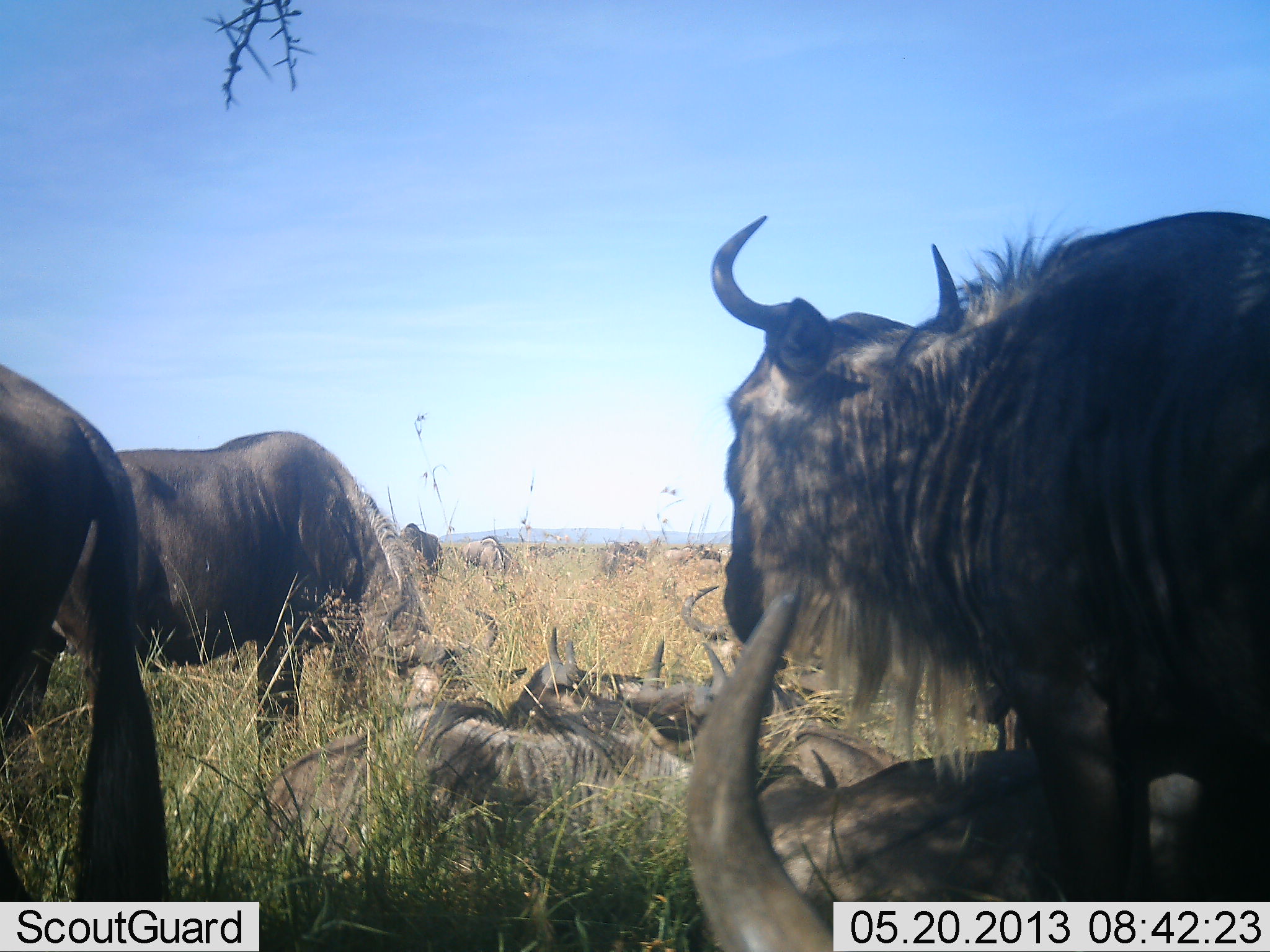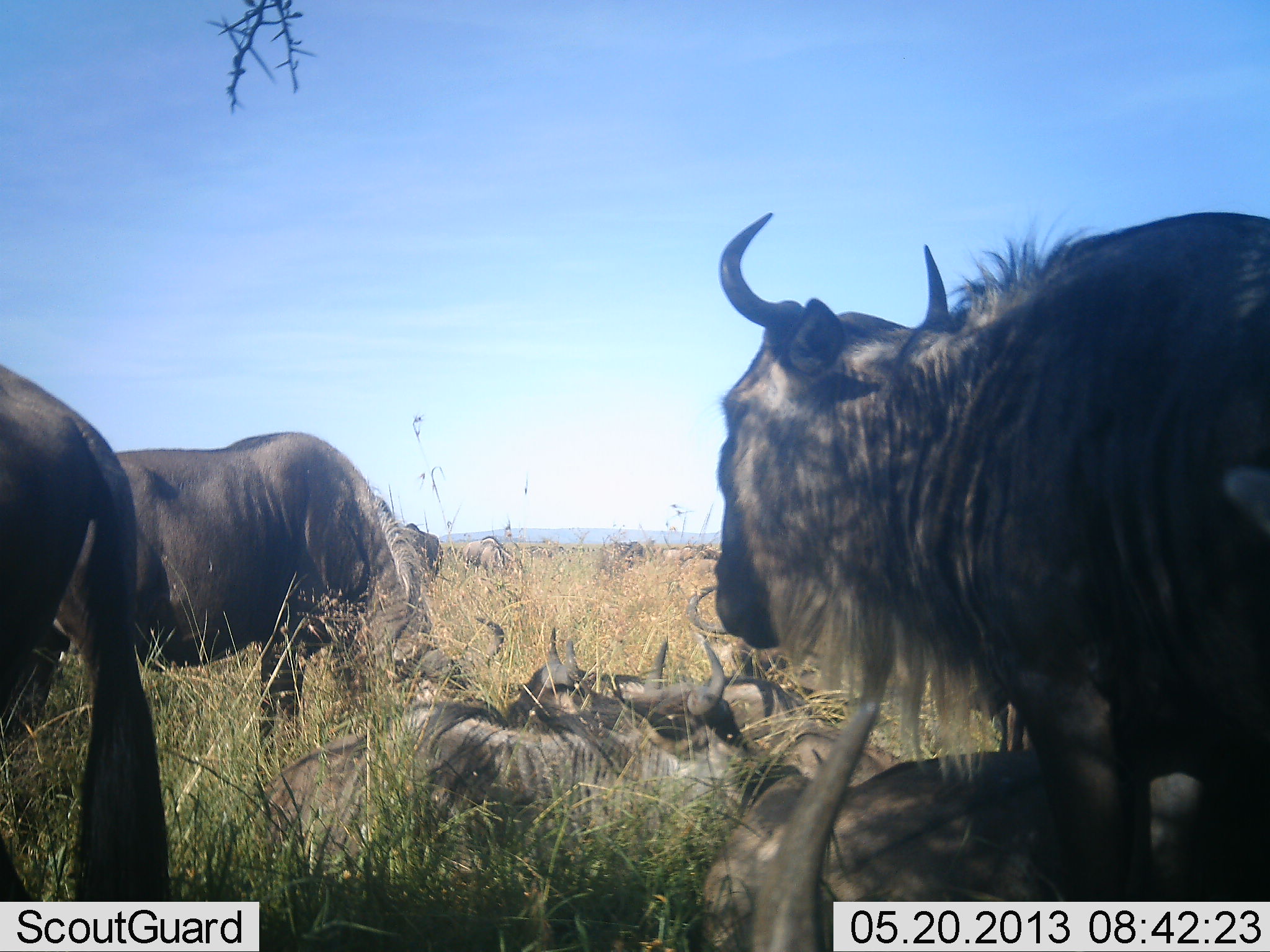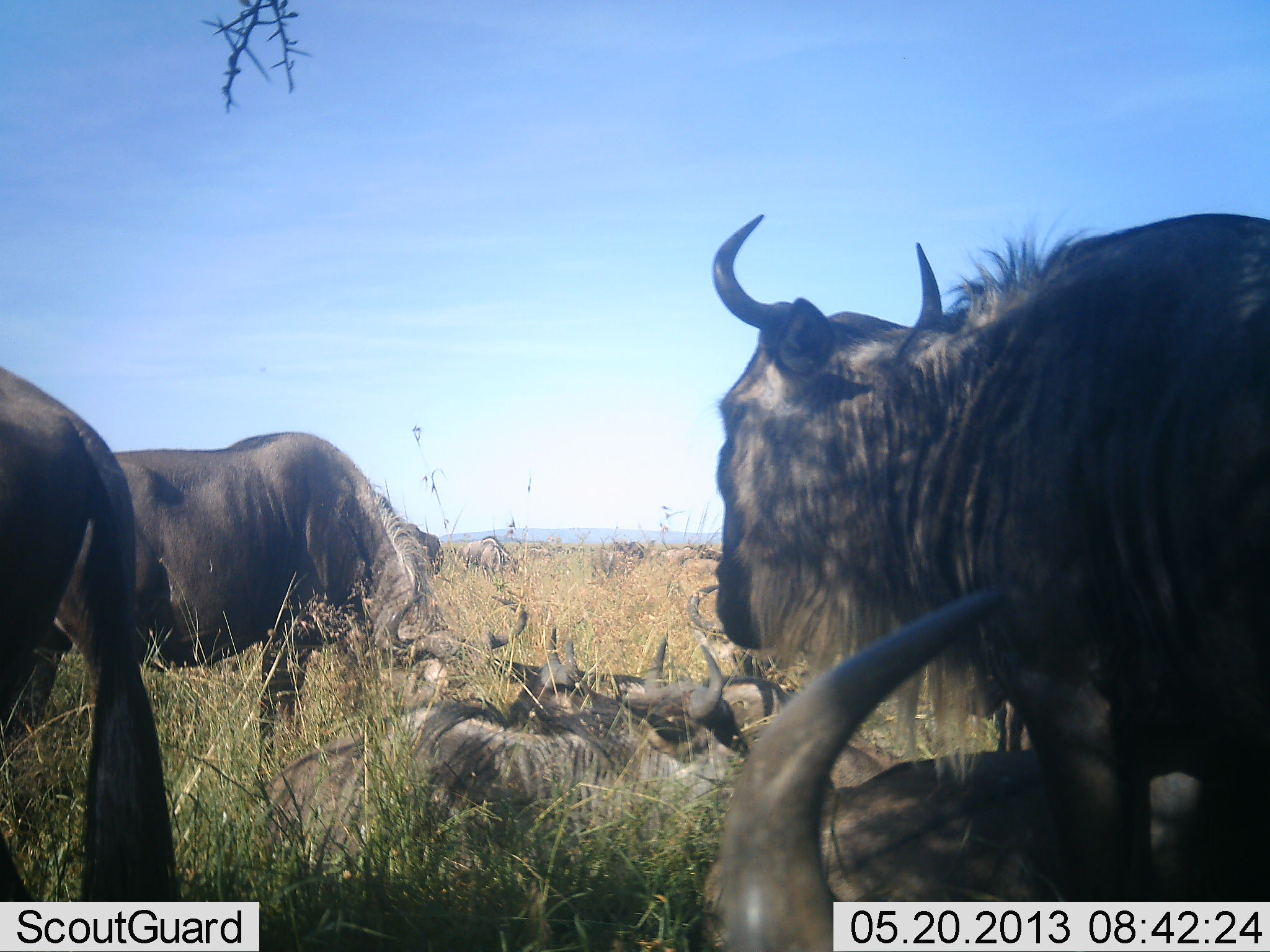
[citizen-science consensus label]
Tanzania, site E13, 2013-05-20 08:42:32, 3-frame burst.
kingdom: Animalia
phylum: Chordata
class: Mammalia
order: Artiodactyla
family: Bovidae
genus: Connochaetes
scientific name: Connochaetes taurinus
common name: blue wildebeest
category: wildebeest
Wildebeest (blue wildebeest) (Connochaetes taurinus), count 11-50. Behavior (volunteer vote fractions): standing 76%, resting 100%, moving 12%, interacting 18%. Young present (vote fraction): 6%. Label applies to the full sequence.